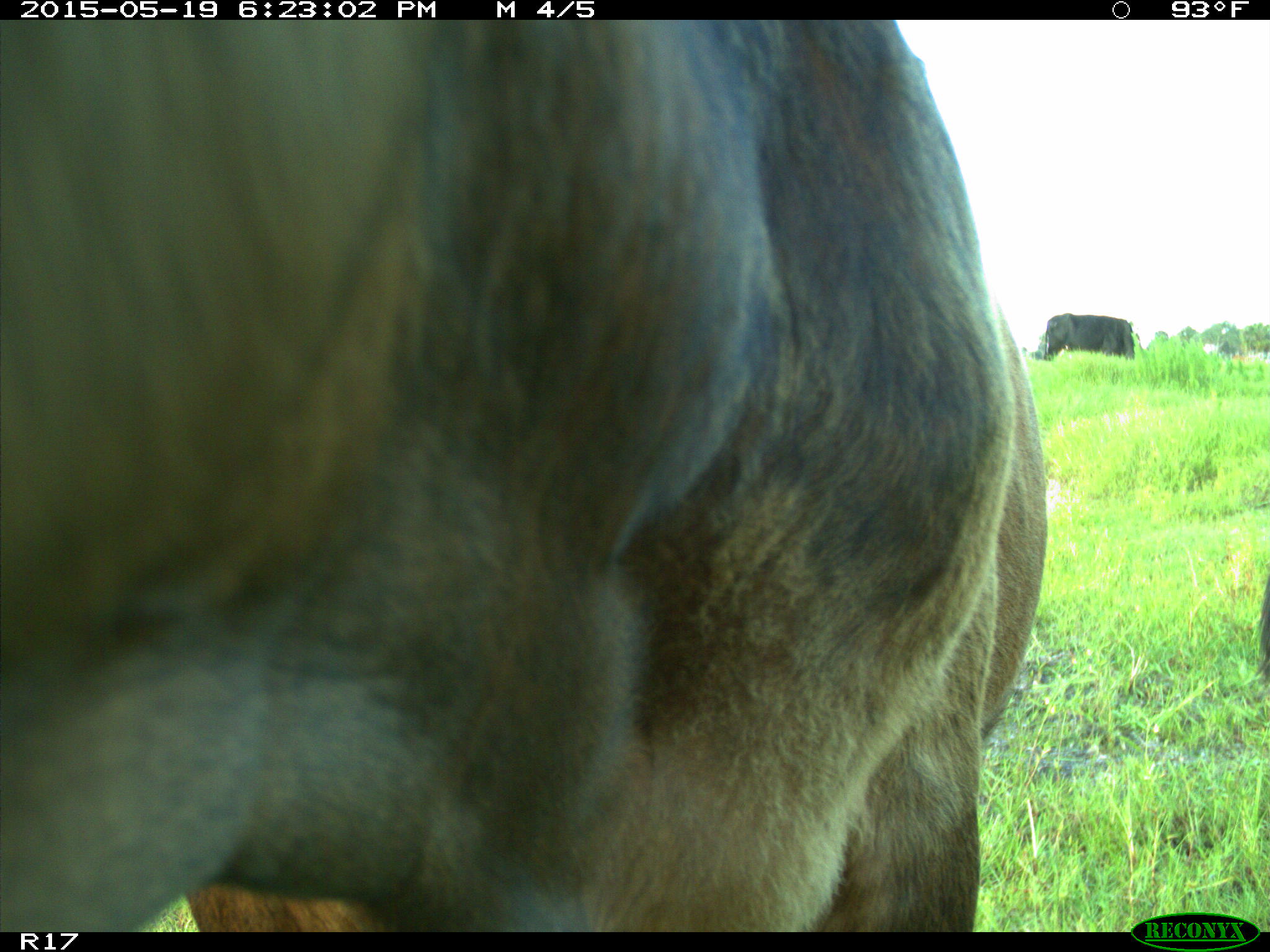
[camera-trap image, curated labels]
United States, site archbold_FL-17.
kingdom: Animalia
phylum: Chordata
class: Mammalia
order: Artiodactyla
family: Bovidae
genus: Bos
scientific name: Bos taurus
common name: domestic cow